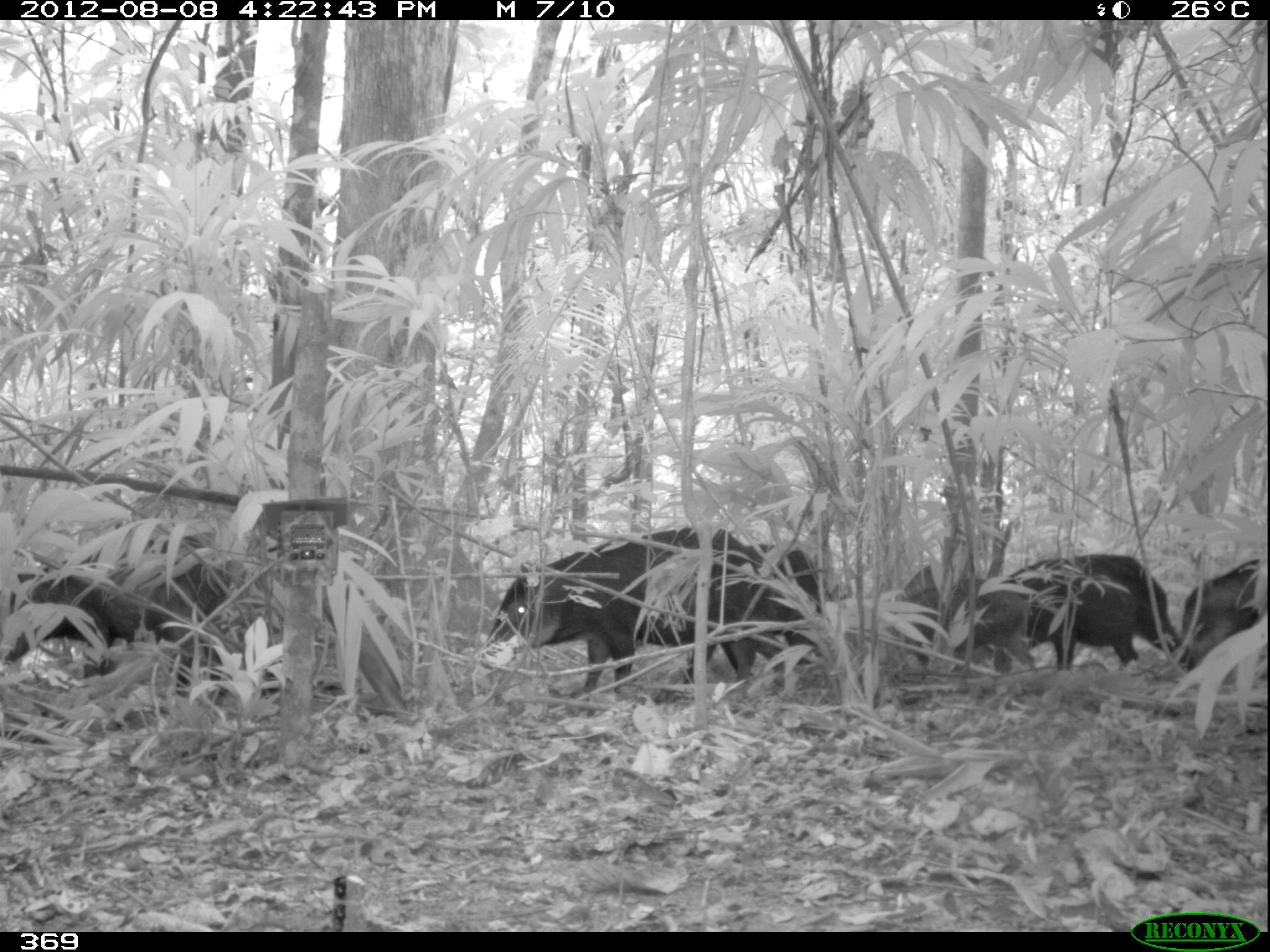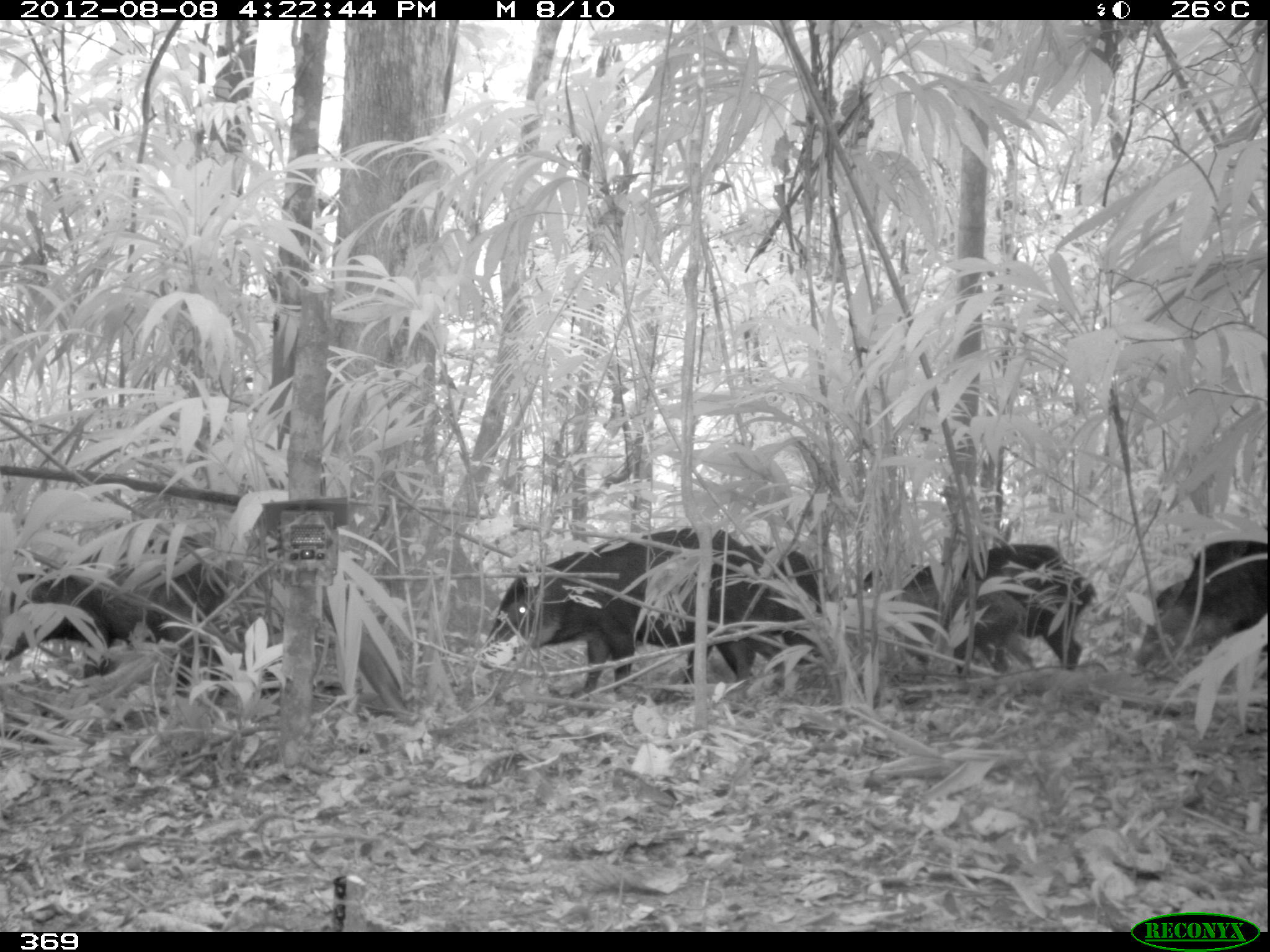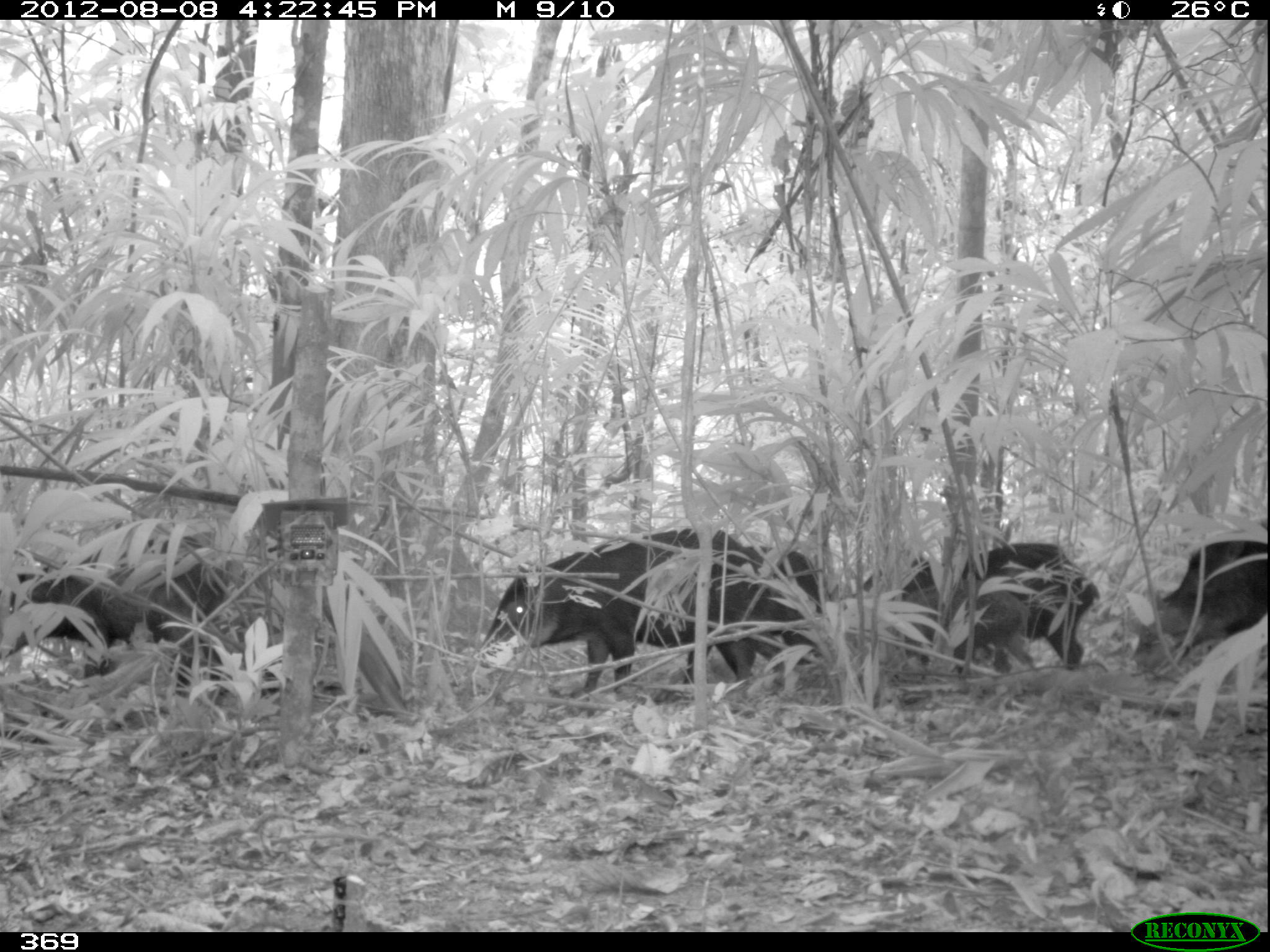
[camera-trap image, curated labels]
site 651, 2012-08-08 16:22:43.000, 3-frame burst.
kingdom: Animalia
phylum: Chordata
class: Mammalia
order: Artiodactyla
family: Tayassuidae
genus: Tayassu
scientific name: Tayassu pecari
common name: white-lipped peccary